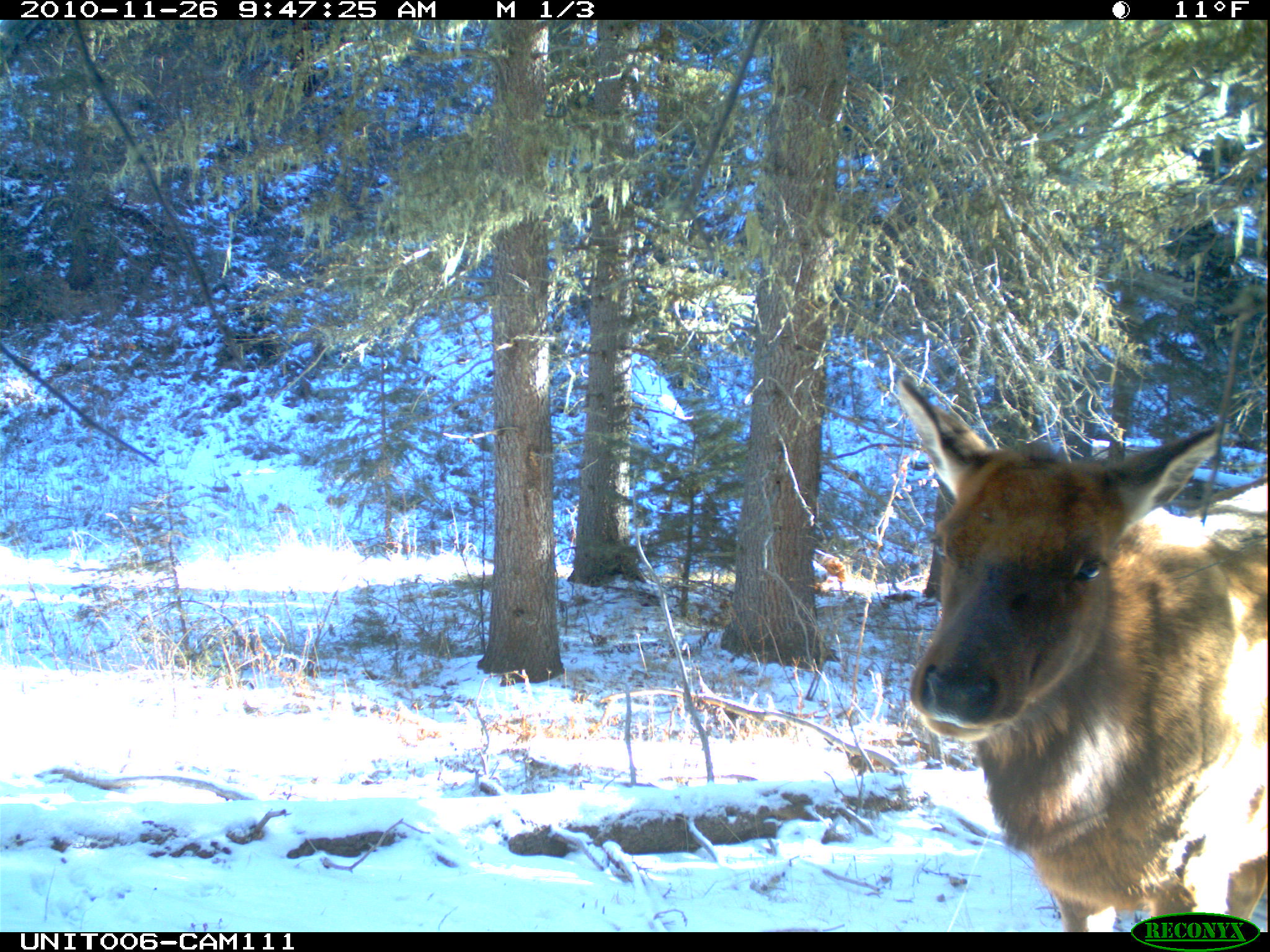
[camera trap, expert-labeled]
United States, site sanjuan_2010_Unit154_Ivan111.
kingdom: Animalia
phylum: Chordata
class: Mammalia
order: Artiodactyla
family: Cervidae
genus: Cervus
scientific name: Cervus elaphus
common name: red deer